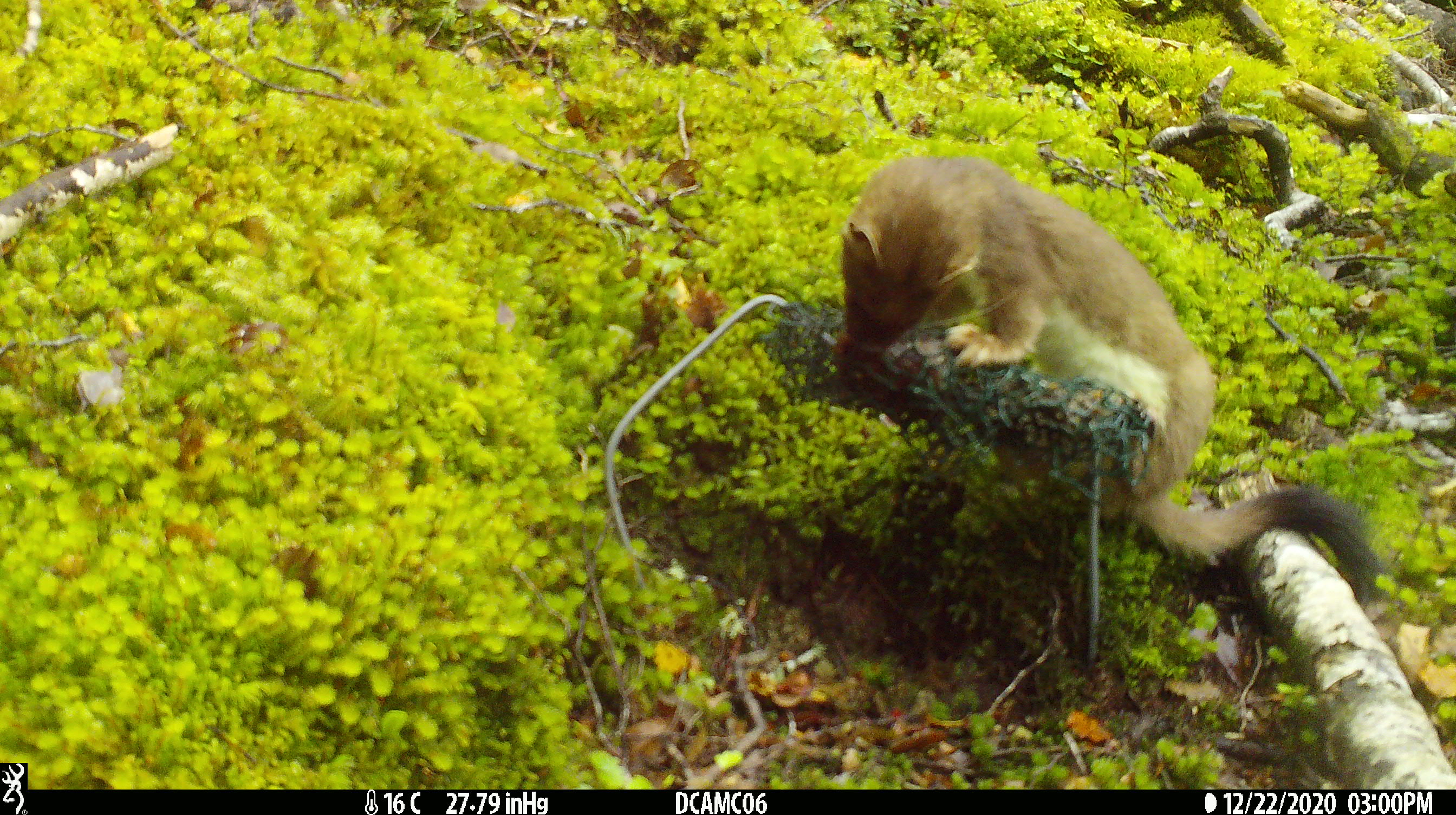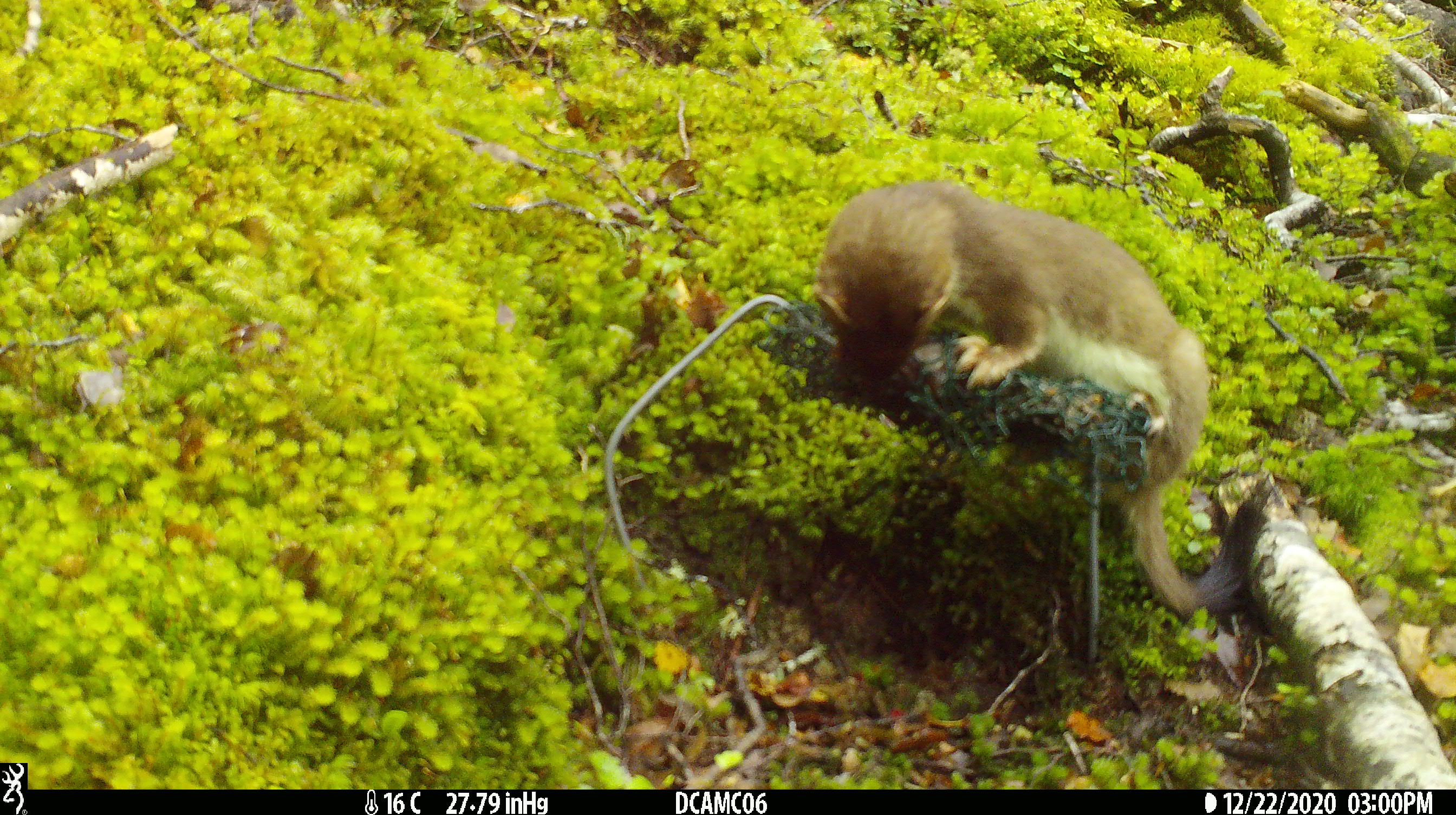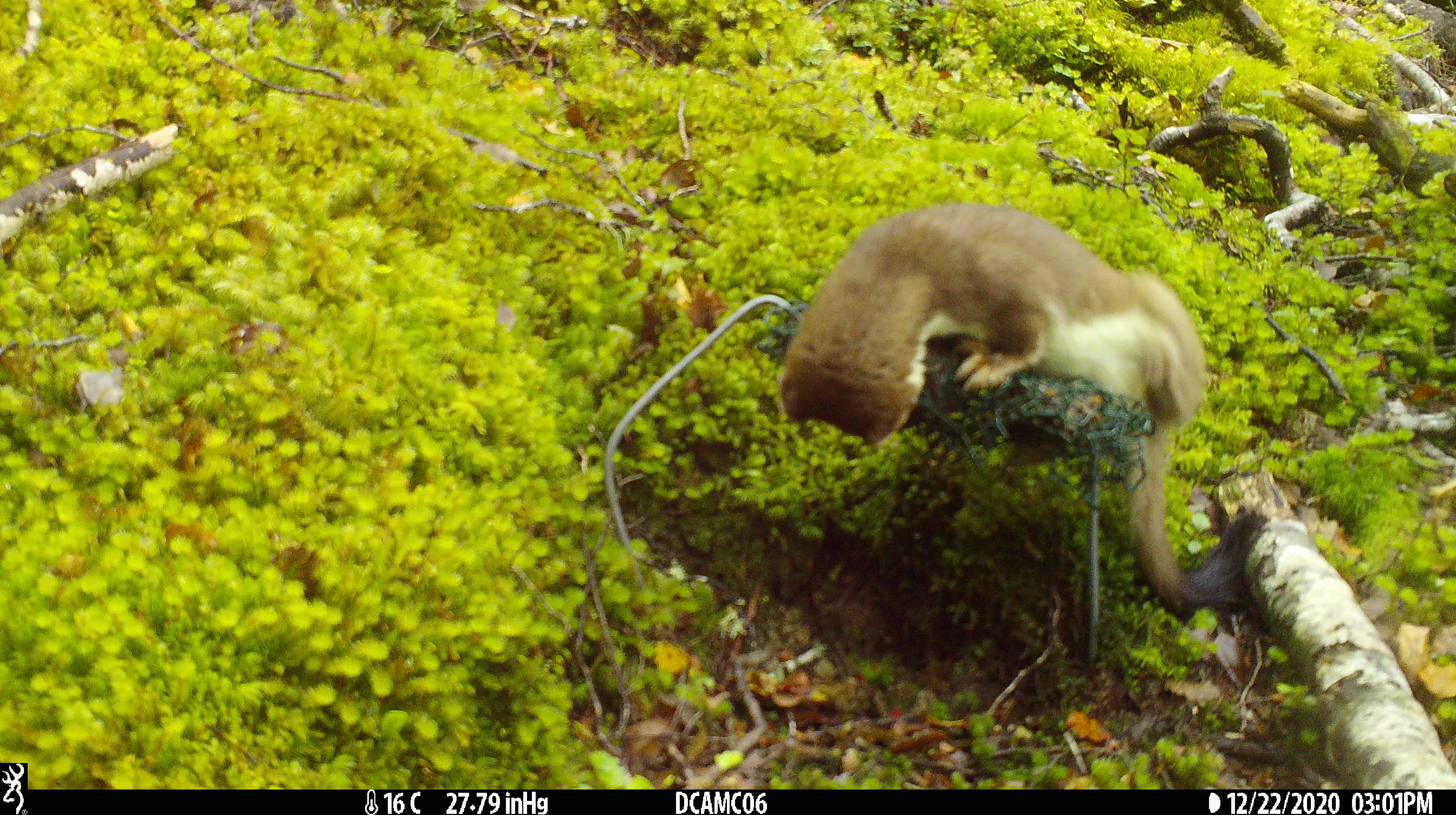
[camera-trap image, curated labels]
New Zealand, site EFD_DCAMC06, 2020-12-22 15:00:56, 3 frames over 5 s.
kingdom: Animalia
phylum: Chordata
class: Mammalia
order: Carnivora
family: Mustelidae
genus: Mustela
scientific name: Mustela erminea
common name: stoat